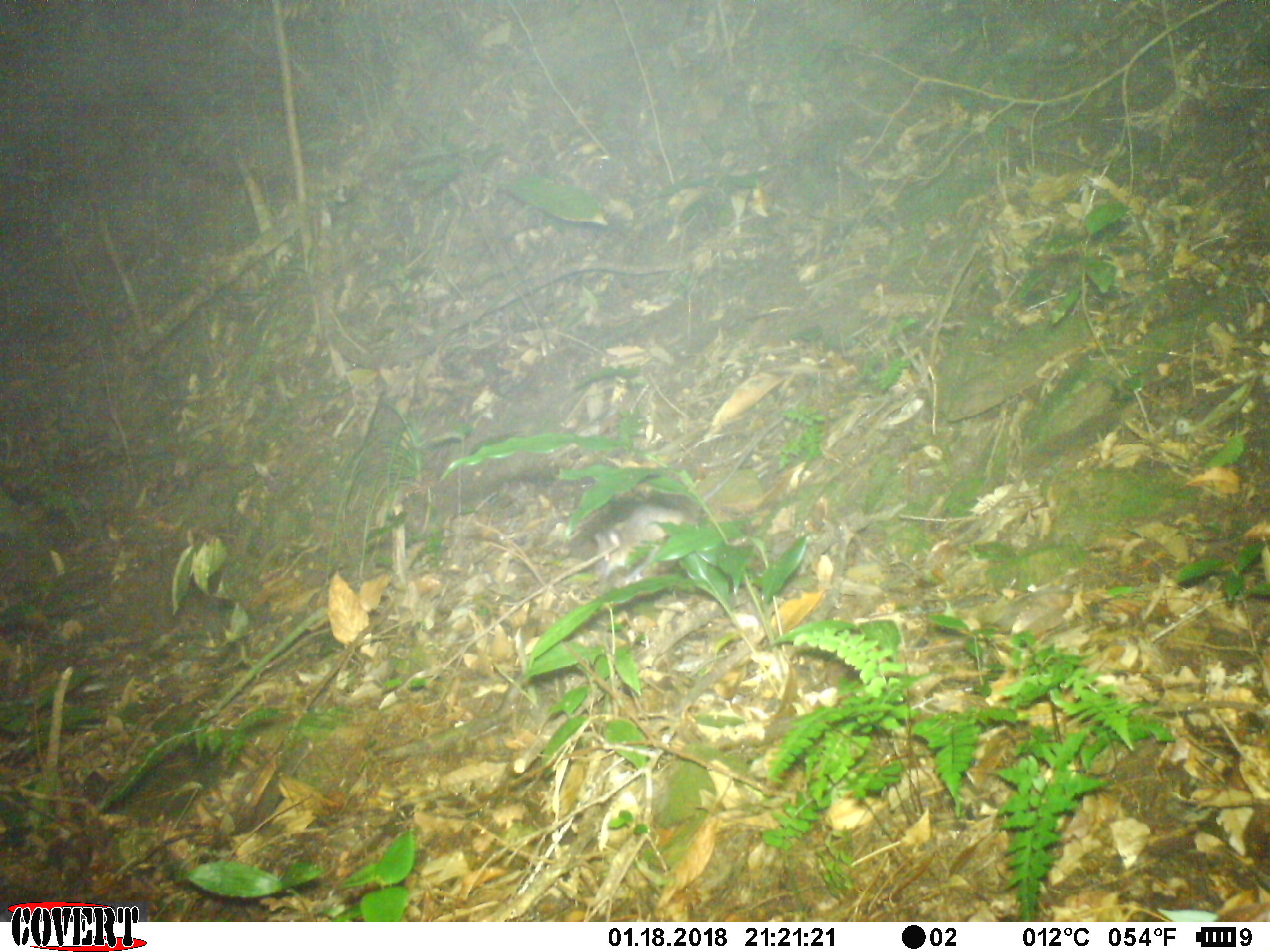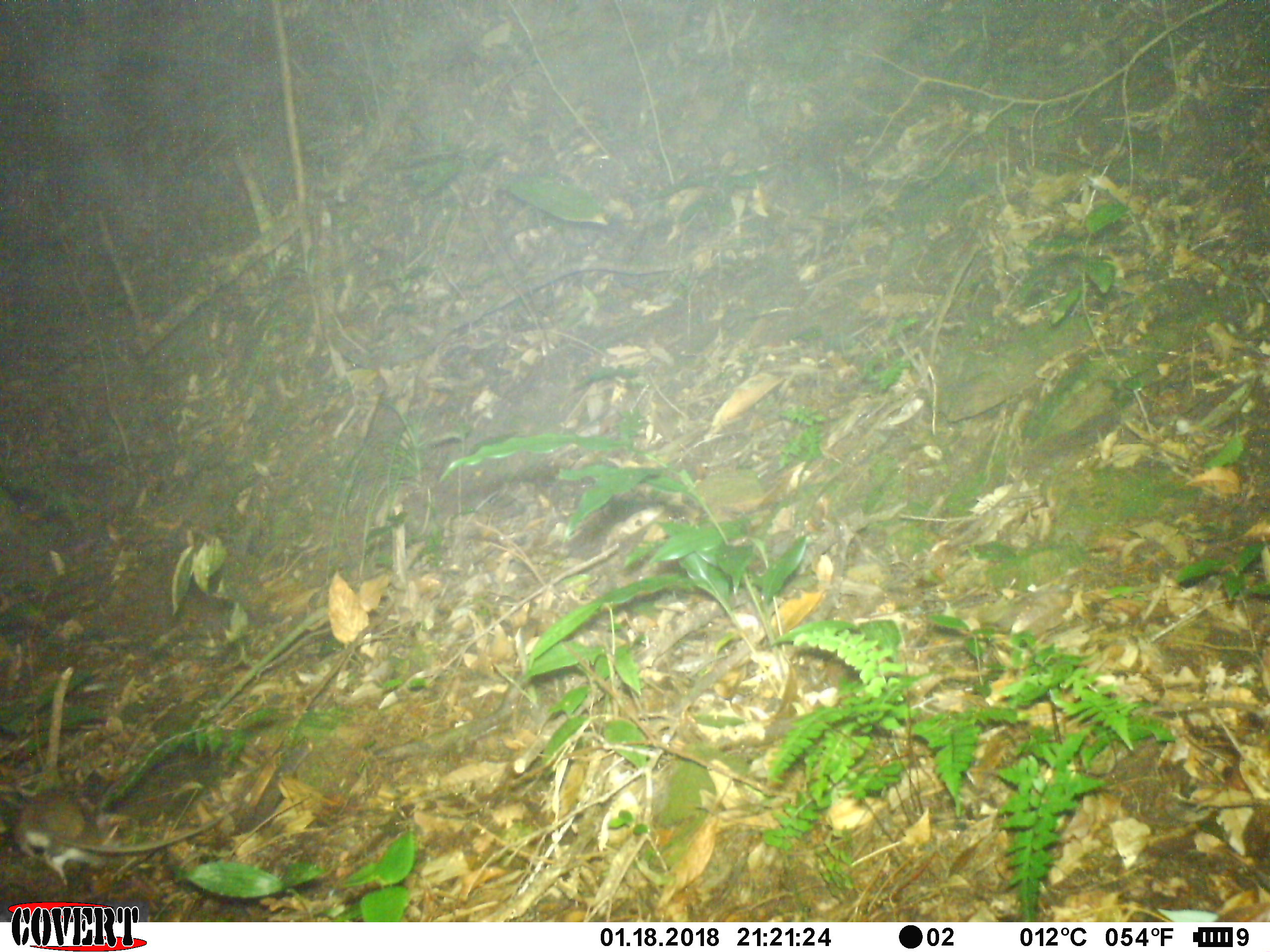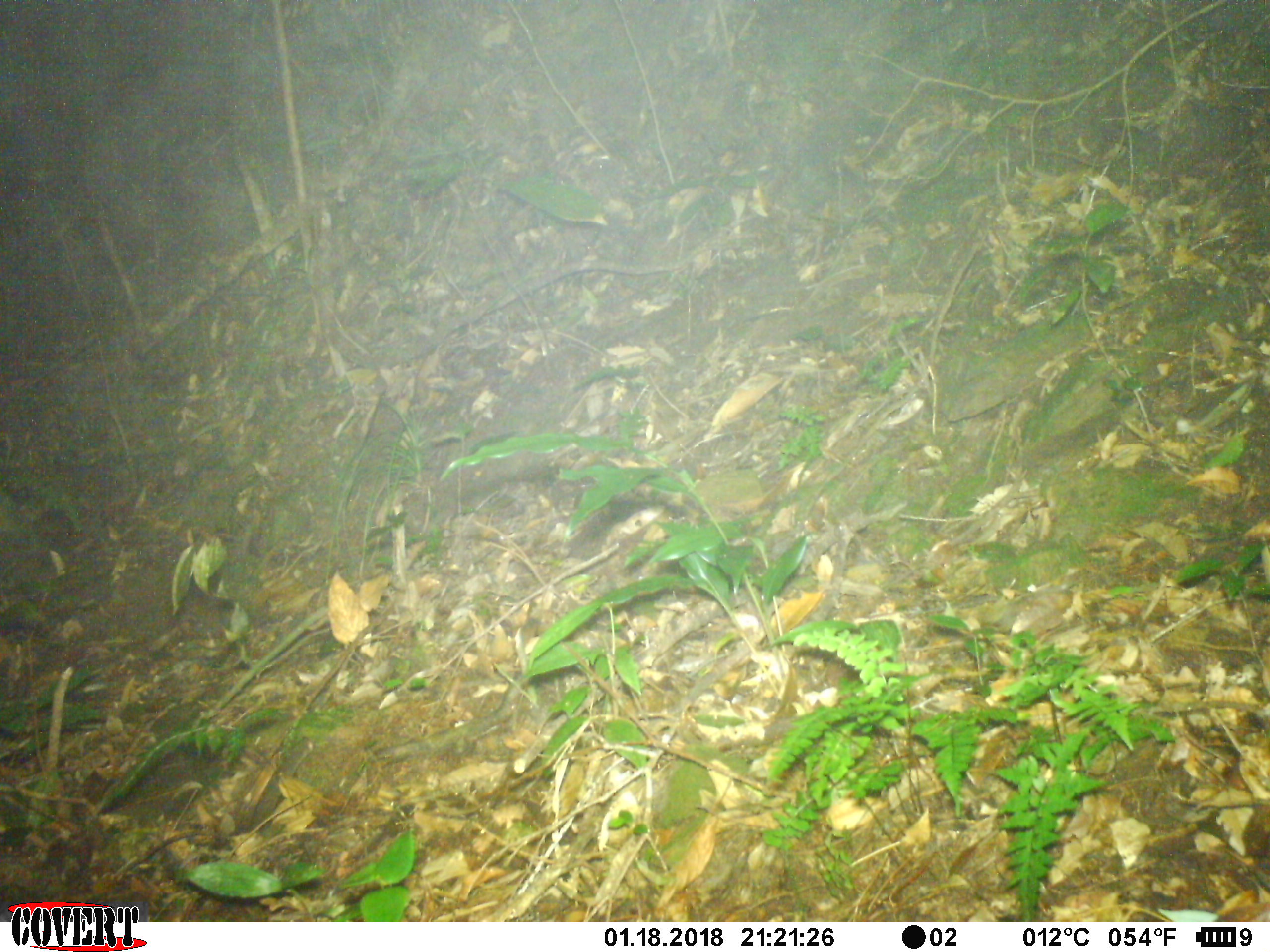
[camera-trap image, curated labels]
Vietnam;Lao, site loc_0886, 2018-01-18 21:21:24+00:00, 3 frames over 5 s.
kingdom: Animalia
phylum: Chordata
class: Mammalia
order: Rodentia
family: Muridae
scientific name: Muridae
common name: old-world mice and rats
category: unidentified murid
Unidentified murid (old-world mice and rats) (Muridae). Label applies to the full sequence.